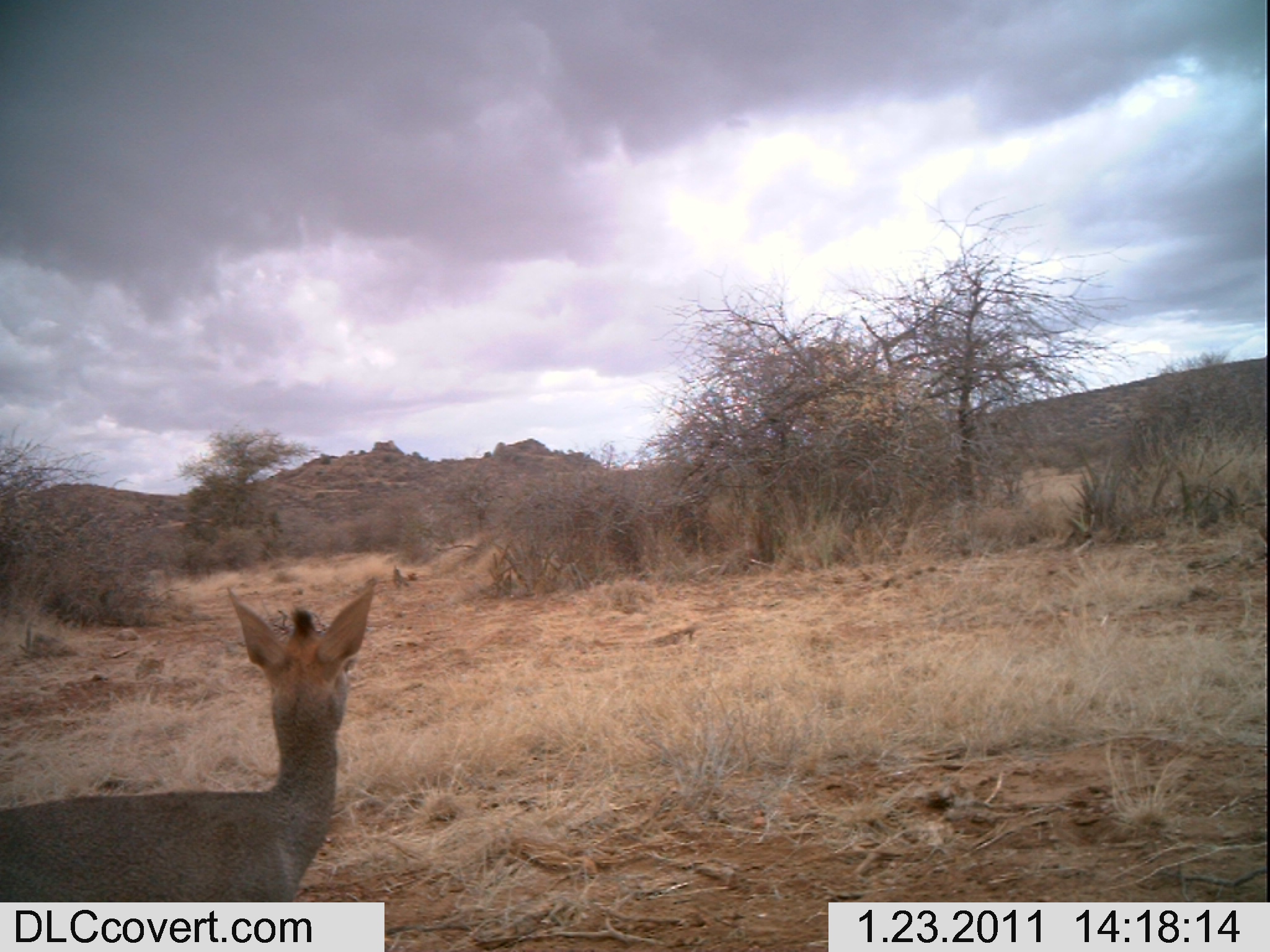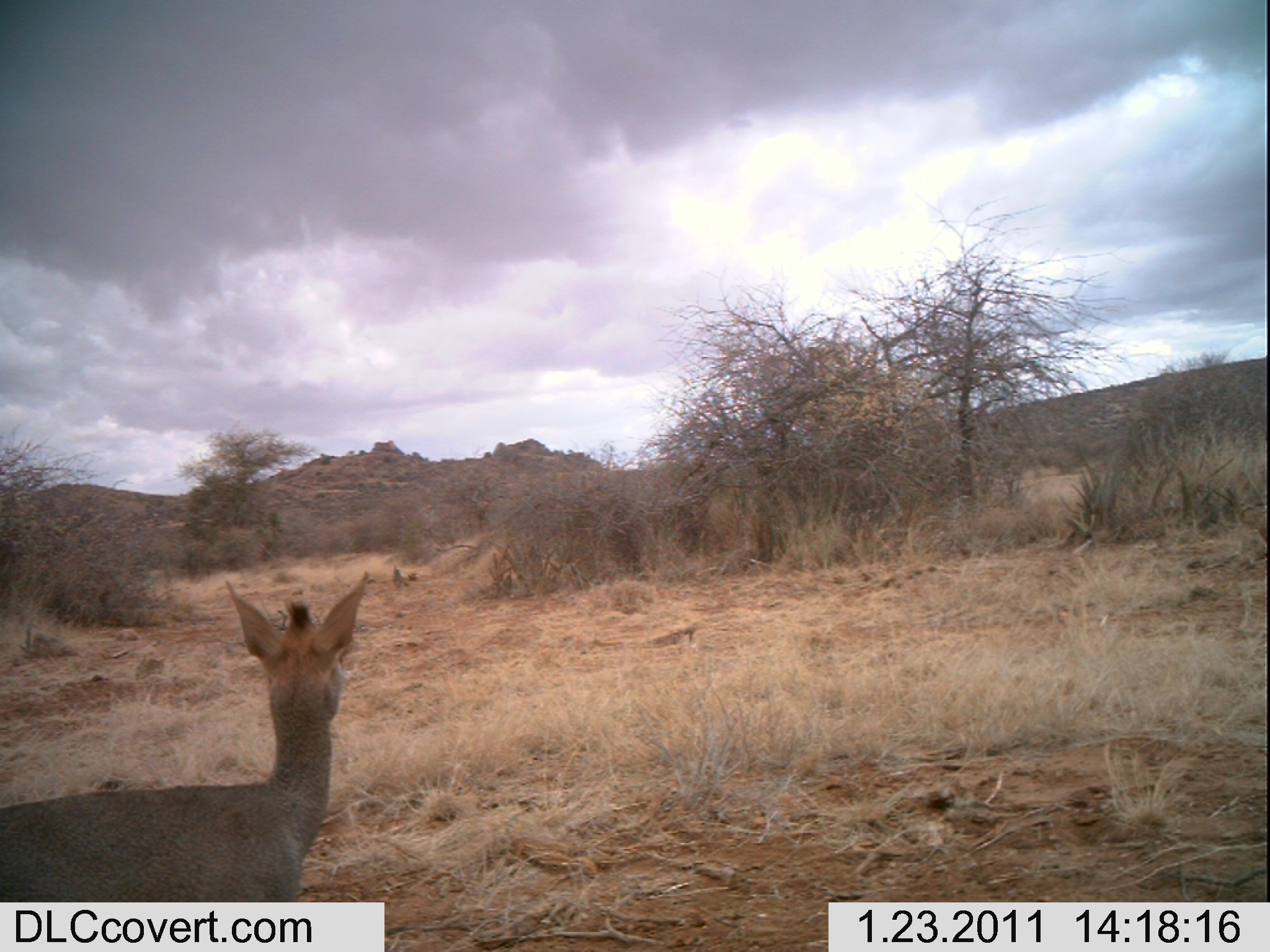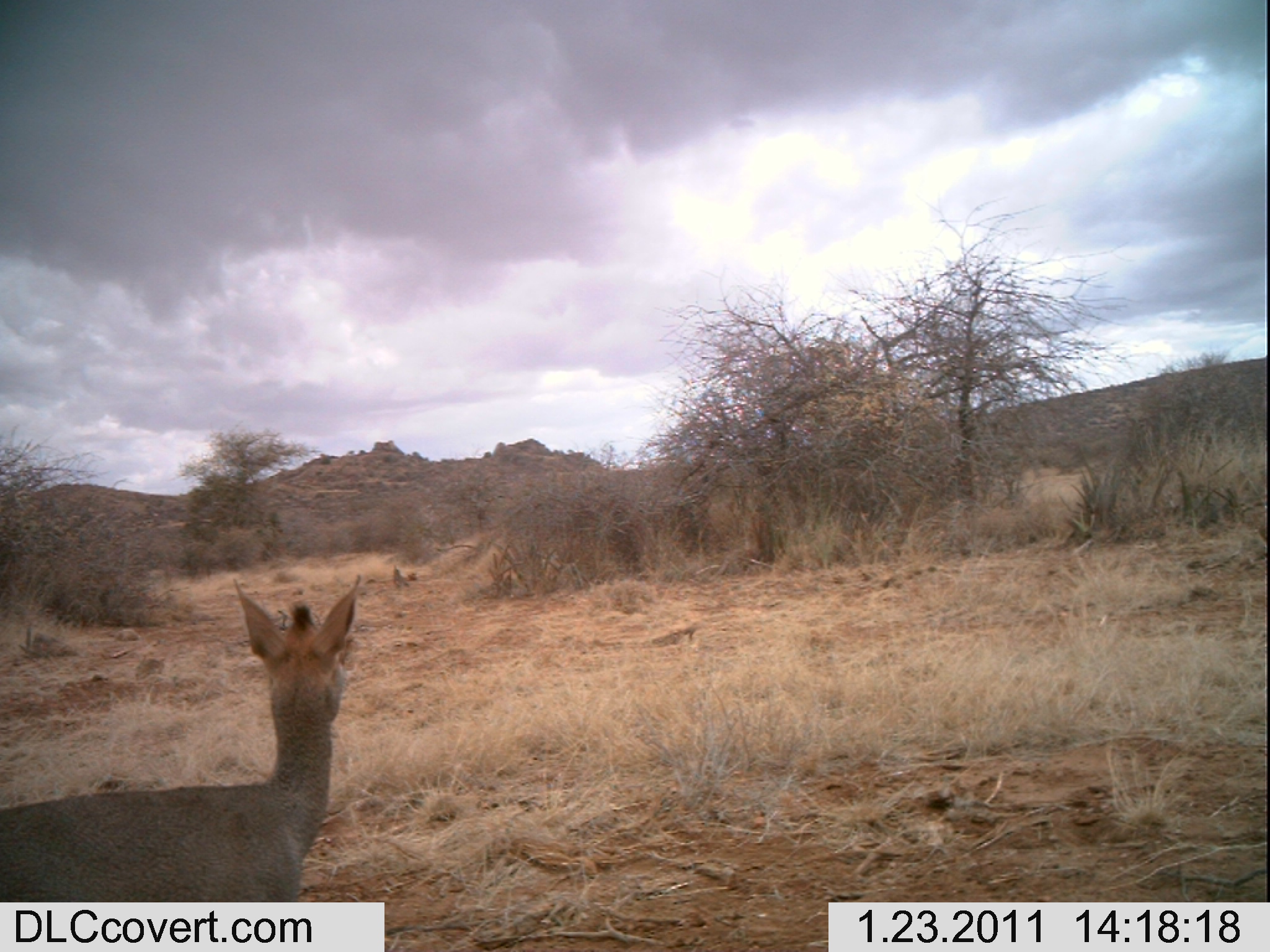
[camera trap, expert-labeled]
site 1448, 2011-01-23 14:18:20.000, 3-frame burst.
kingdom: Animalia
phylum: Chordata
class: Mammalia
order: Artiodactyla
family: Bovidae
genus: Madoqua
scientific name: Madoqua guentheri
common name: günther's dik-dik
Madoqua guentheri (günther's dik-dik), count 1.